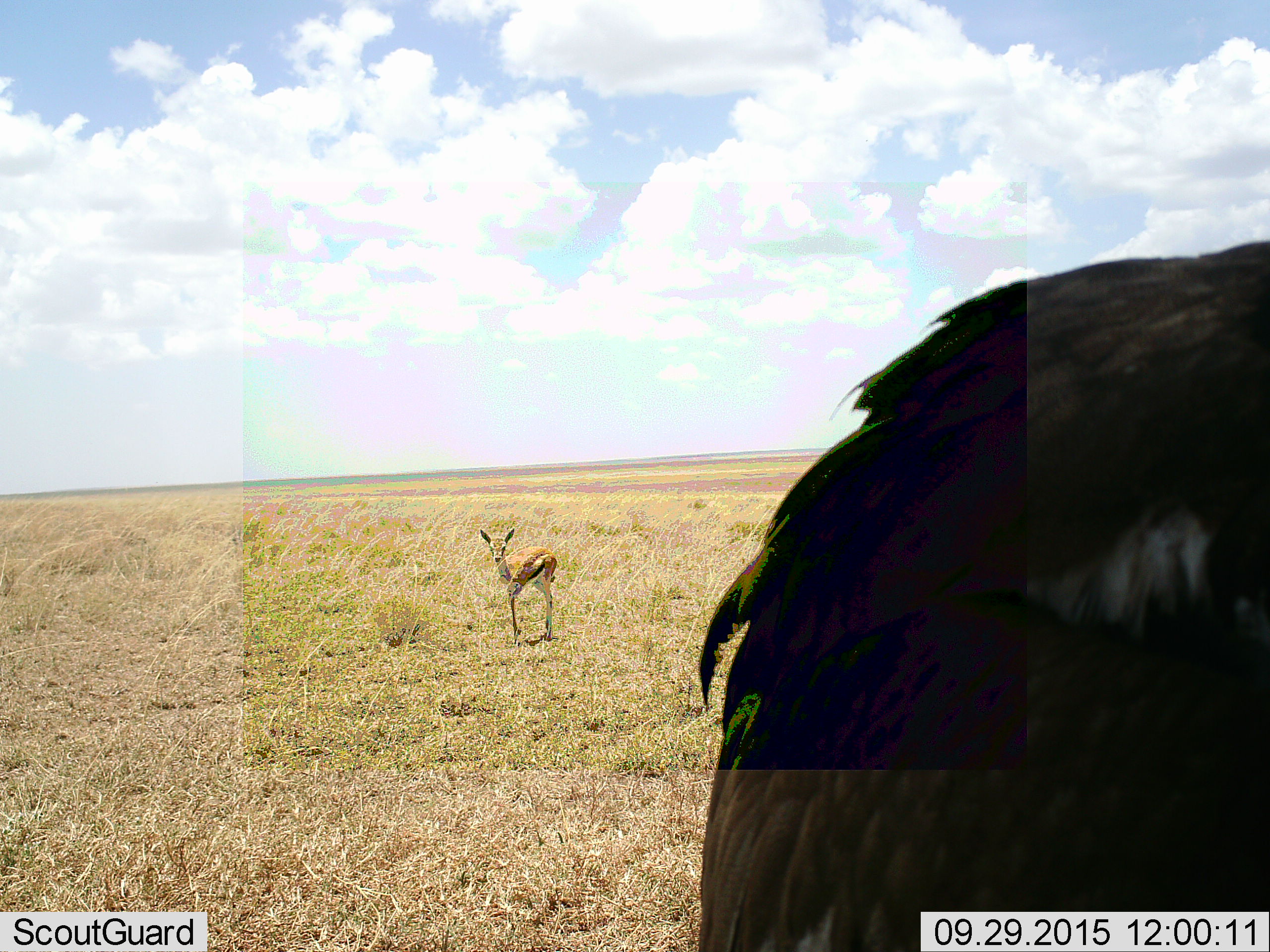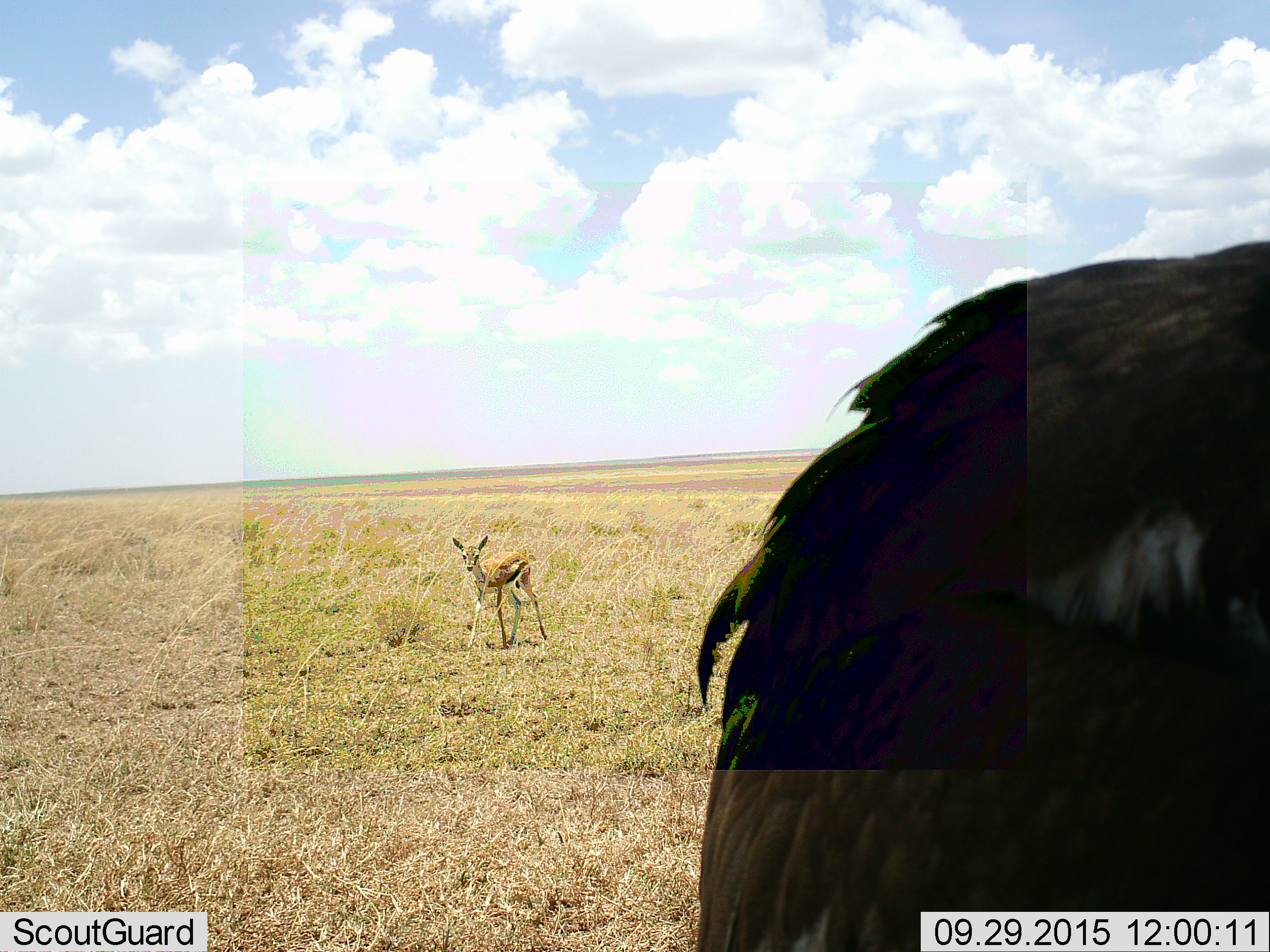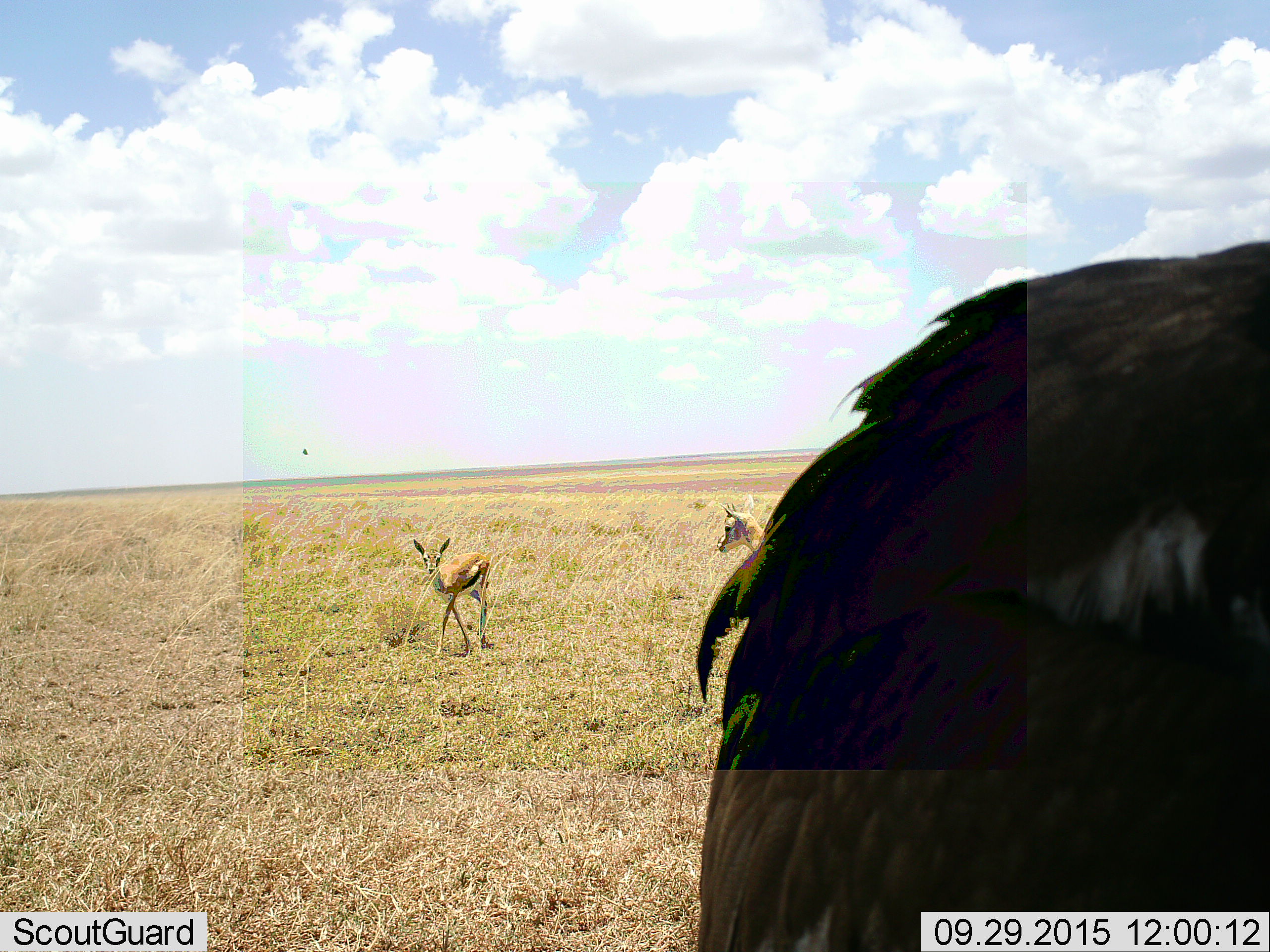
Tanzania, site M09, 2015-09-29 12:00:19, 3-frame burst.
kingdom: Animalia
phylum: Chordata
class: Aves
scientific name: Aves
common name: bird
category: otherbird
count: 1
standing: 33%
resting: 67%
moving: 33%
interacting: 0%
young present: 0%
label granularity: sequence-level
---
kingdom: Animalia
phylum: Chordata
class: Mammalia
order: Artiodactyla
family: Bovidae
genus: Eudorcas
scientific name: Eudorcas thomsonii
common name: thomson's gazelle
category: gazellethomsons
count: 2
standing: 50%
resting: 0%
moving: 50%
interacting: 0%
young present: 38%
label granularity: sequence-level